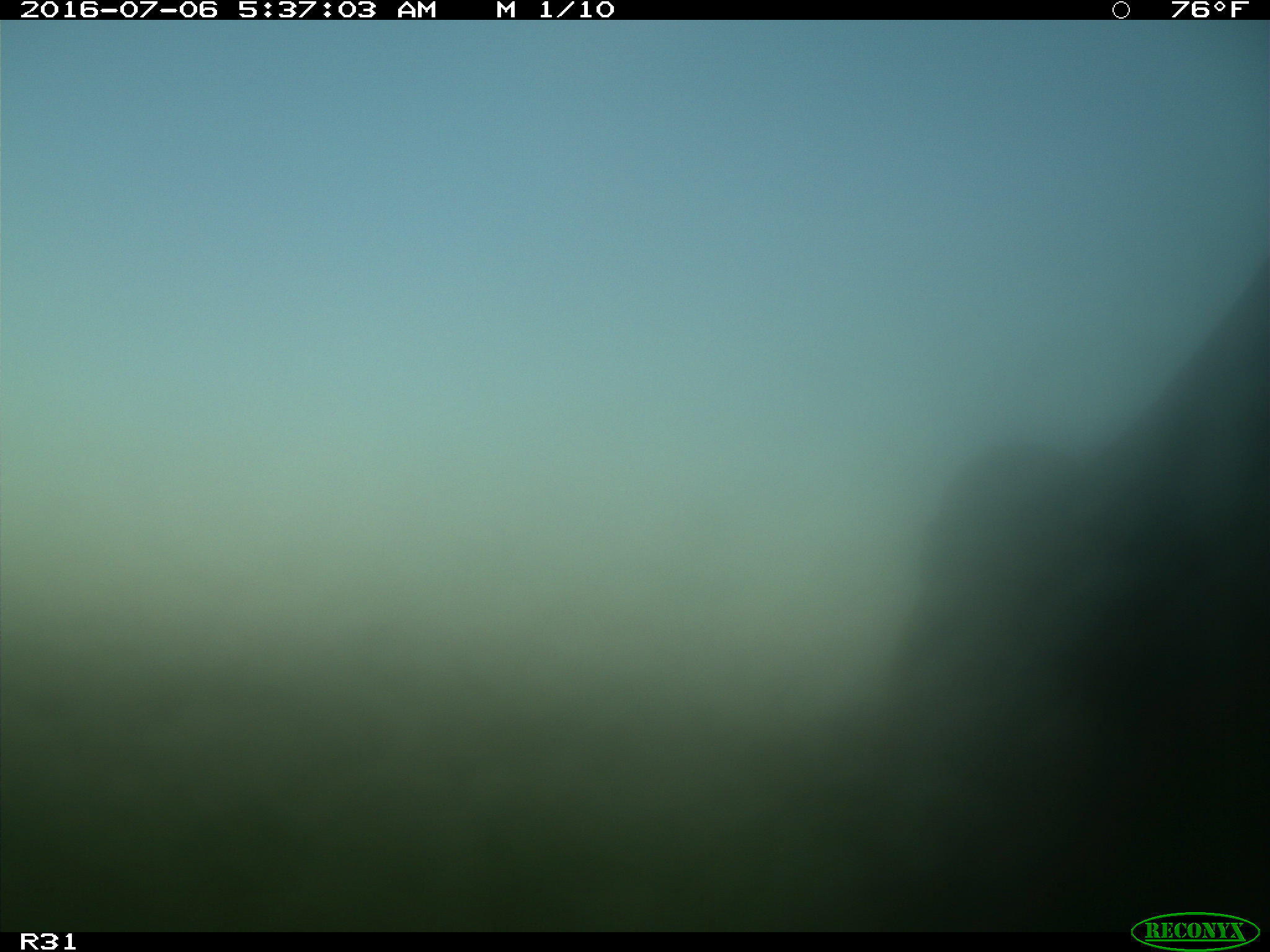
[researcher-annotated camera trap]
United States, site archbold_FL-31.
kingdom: Animalia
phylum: Chordata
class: Mammalia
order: Artiodactyla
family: Bovidae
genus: Bos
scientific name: Bos taurus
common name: domestic cow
Bos taurus (domestic cow).